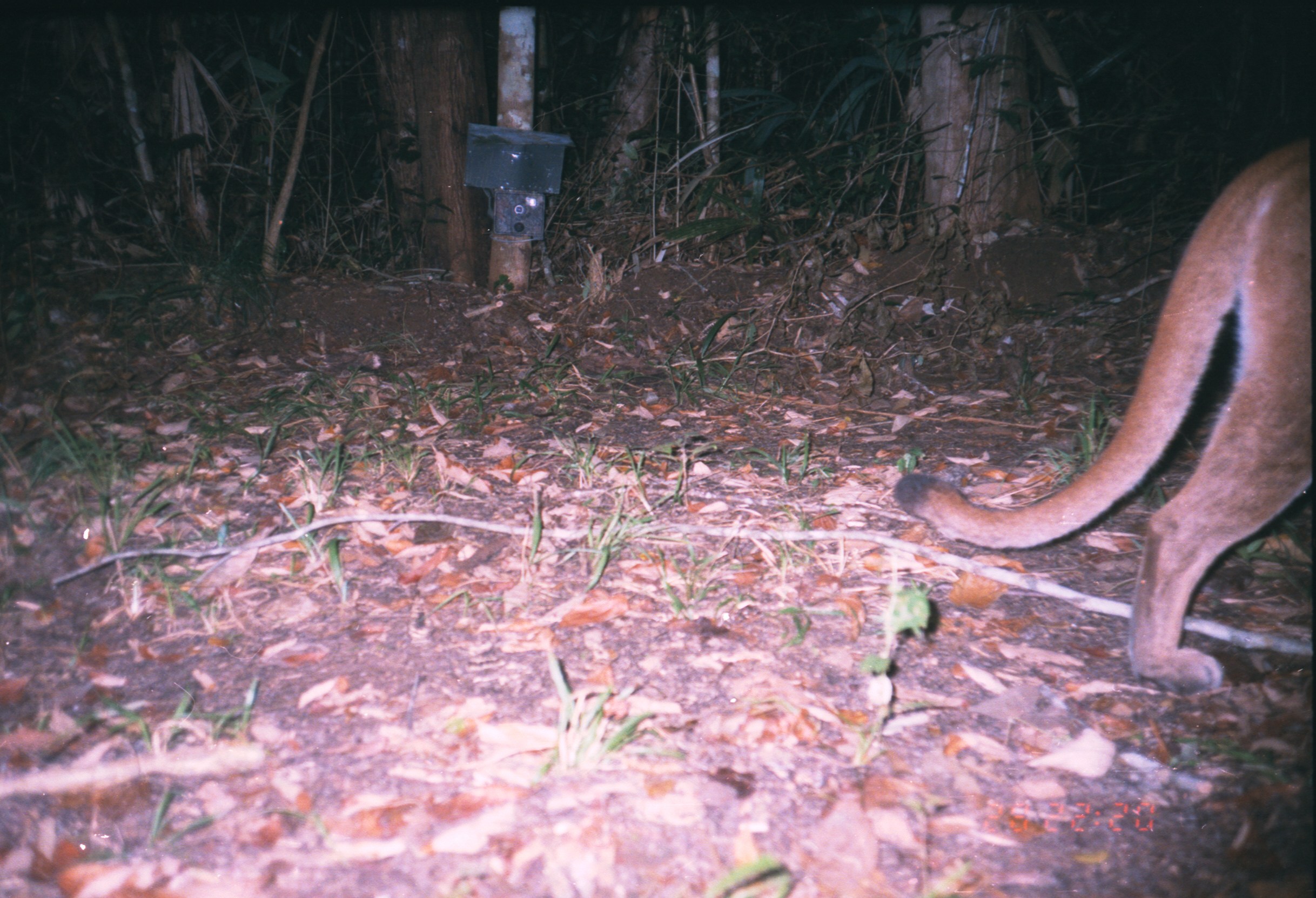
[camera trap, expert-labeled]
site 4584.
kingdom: Animalia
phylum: Chordata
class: Mammalia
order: Carnivora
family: Felidae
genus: Puma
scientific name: Puma concolor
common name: mountain lion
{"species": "Puma concolor (mountain lion)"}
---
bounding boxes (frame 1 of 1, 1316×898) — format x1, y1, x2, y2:
puma concolor: 890, 132, 1312, 697